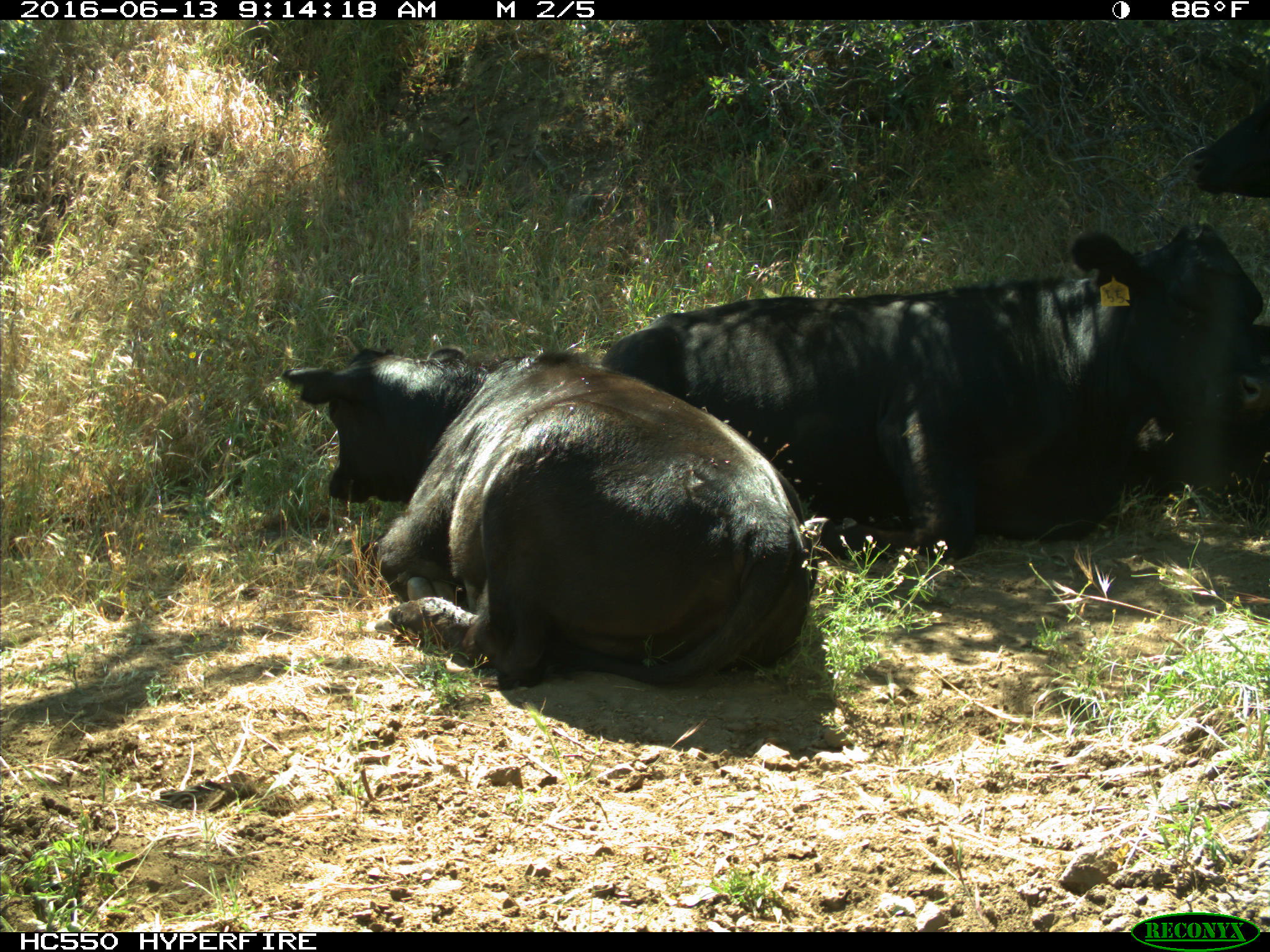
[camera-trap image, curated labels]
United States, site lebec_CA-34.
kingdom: Animalia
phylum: Chordata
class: Mammalia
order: Artiodactyla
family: Bovidae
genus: Bos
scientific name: Bos taurus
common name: domestic cow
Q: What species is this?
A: Bos taurus (domestic cow).